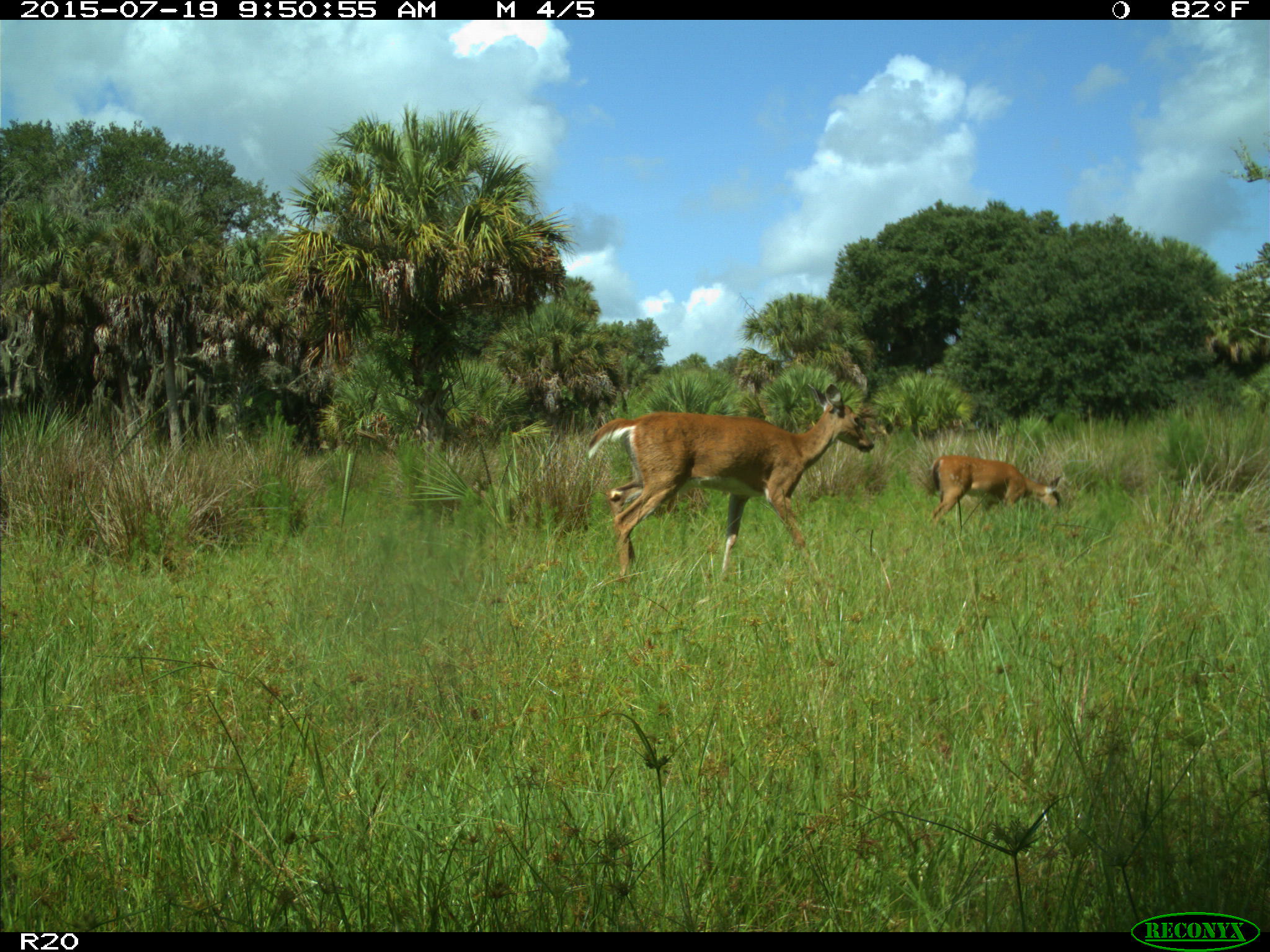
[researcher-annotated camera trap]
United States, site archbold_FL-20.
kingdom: Animalia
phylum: Chordata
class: Mammalia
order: Artiodactyla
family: Cervidae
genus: Odocoileus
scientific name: Odocoileus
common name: deer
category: unidentified deer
Unidentified deer (deer) (Odocoileus).